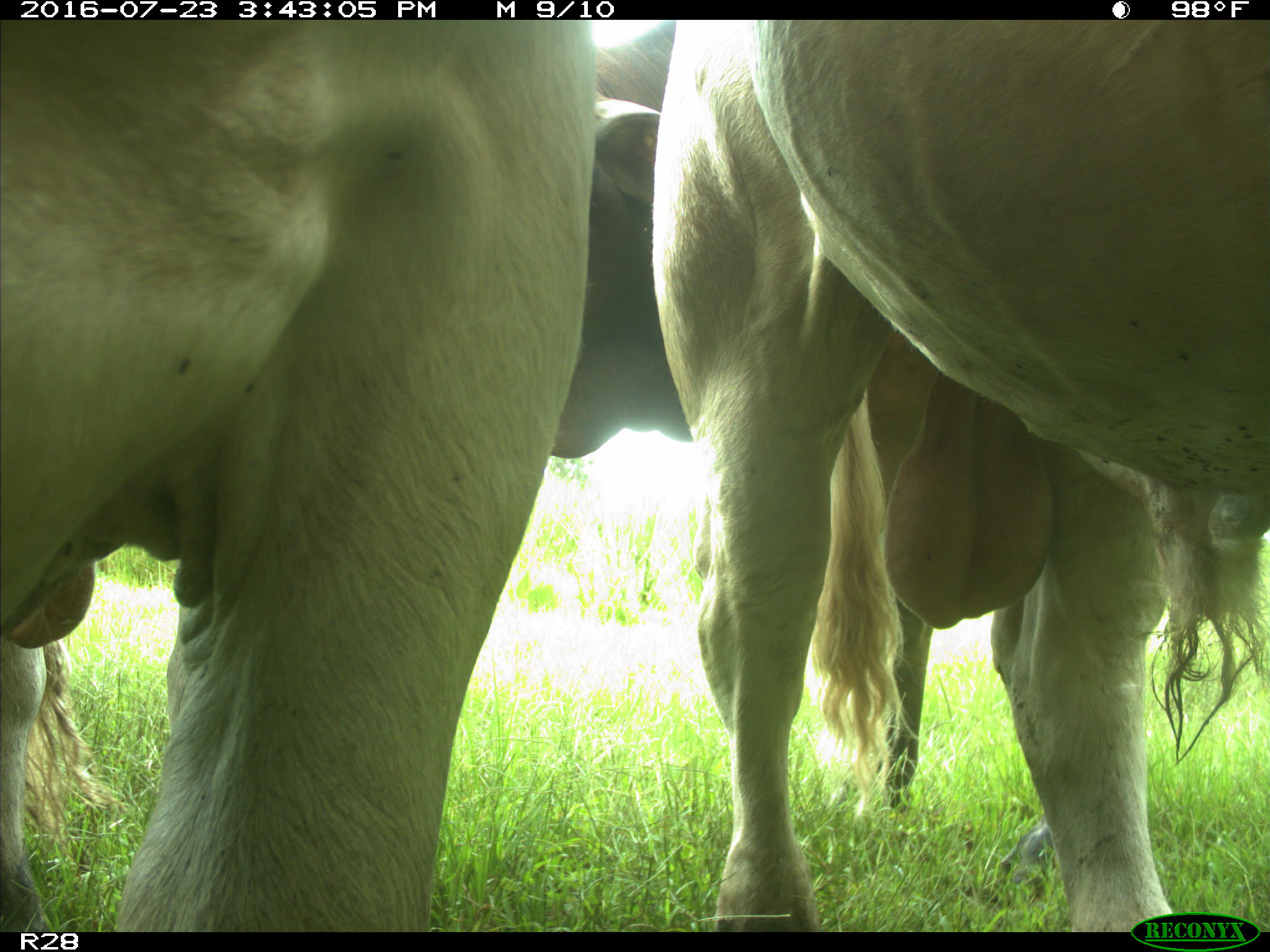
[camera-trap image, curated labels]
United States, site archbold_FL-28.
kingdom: Animalia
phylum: Chordata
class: Mammalia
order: Artiodactyla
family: Bovidae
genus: Bos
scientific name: Bos taurus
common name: domestic cow